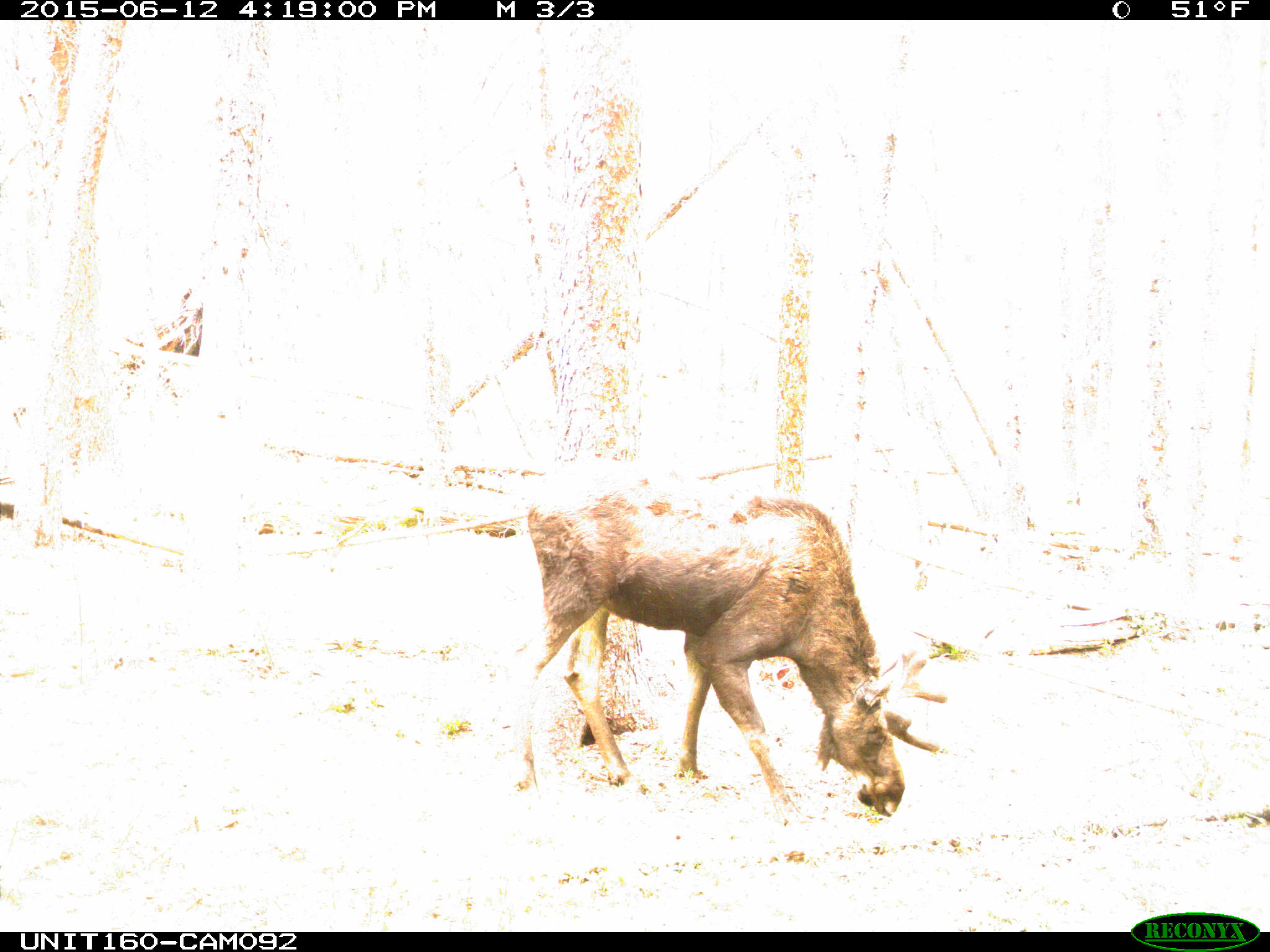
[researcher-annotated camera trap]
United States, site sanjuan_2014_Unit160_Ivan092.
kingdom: Animalia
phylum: Chordata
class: Mammalia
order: Artiodactyla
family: Cervidae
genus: Alces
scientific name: Alces alces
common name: moose